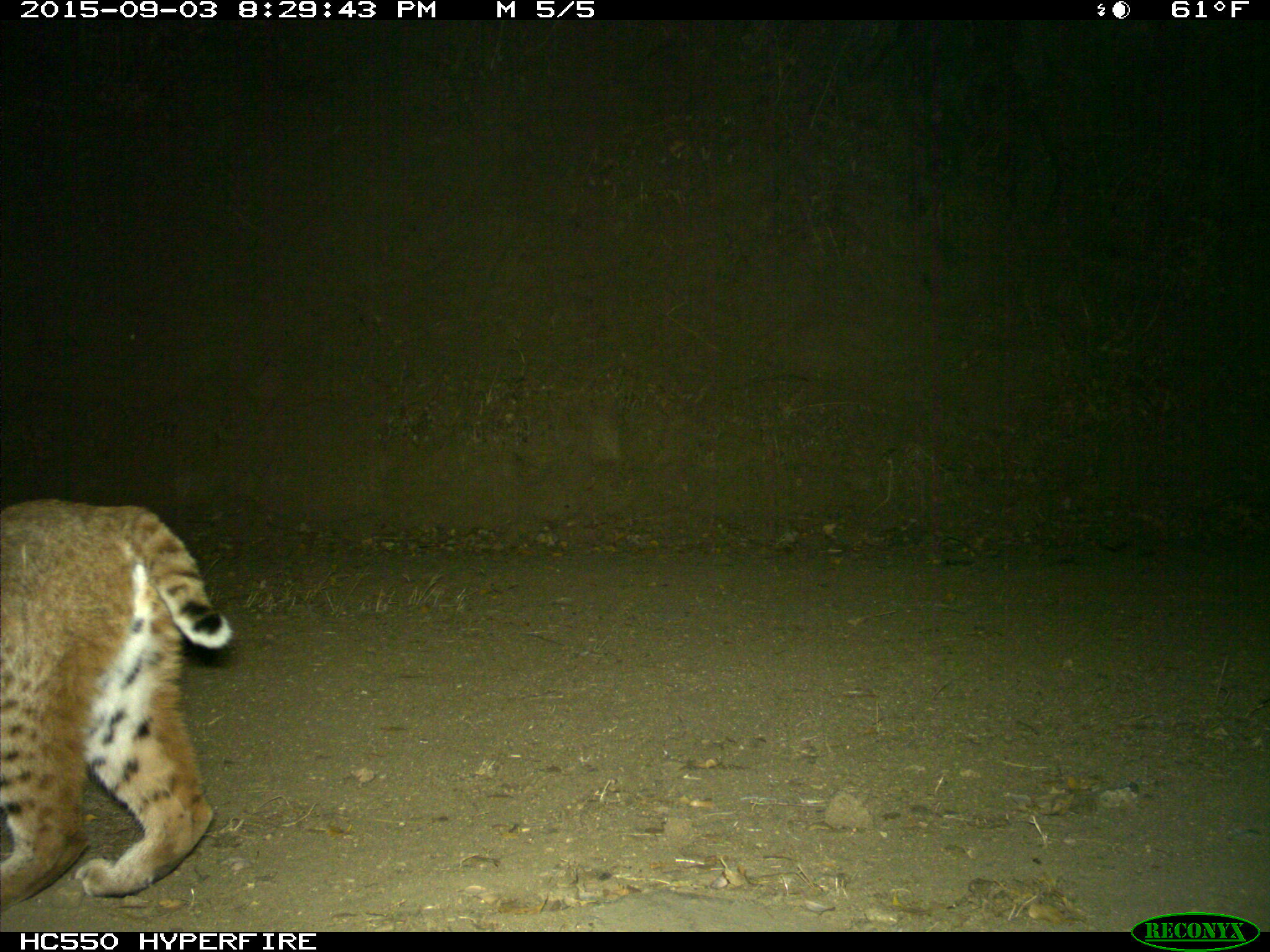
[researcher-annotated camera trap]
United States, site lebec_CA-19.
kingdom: Animalia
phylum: Chordata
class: Mammalia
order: Carnivora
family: Felidae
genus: Lynx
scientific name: Lynx rufus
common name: bobcat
Lynx rufus (bobcat).